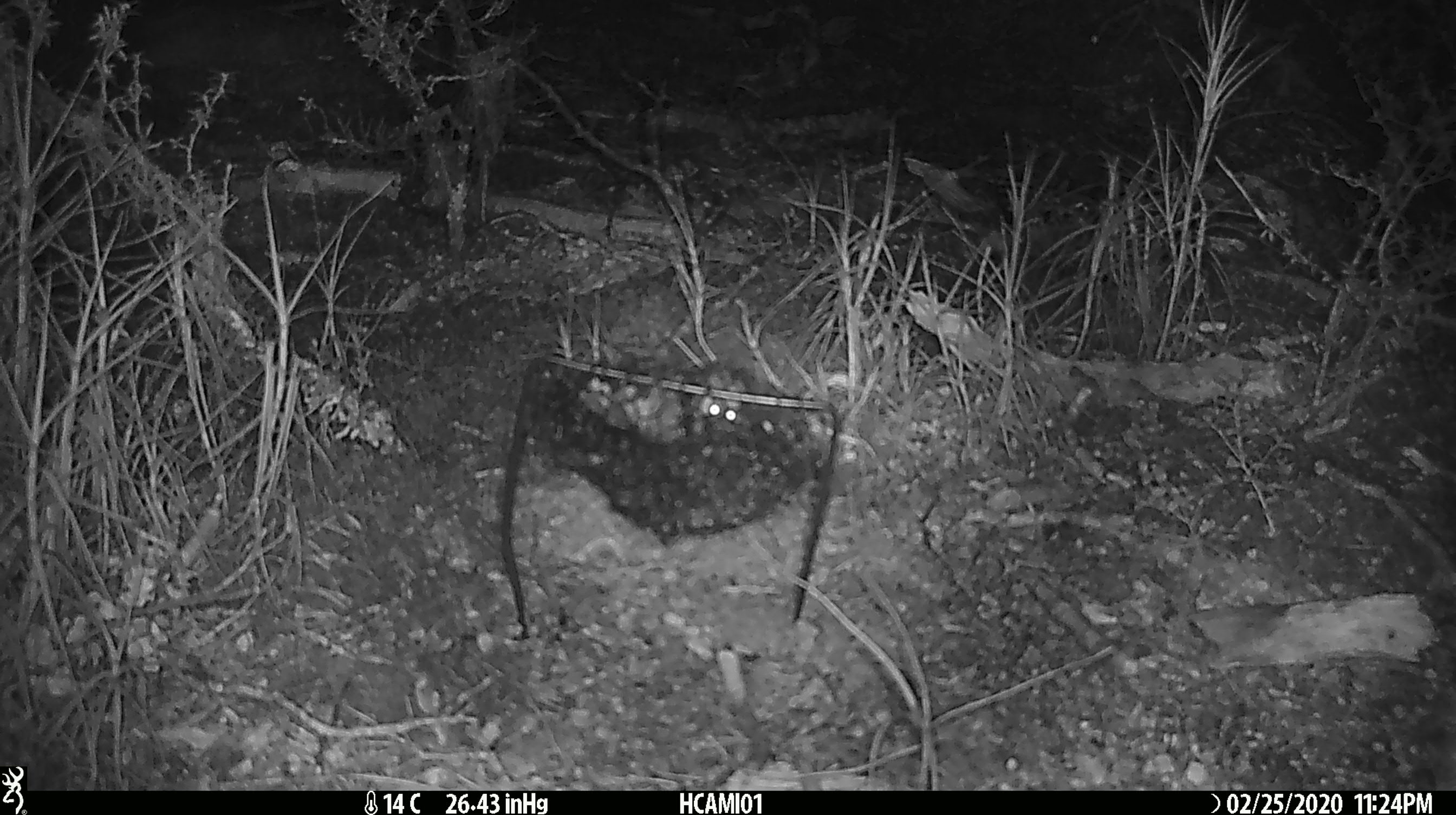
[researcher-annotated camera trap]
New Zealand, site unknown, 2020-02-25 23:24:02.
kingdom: Animalia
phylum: Chordata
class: Mammalia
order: Rodentia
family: Muridae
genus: Mus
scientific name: Mus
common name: mouse